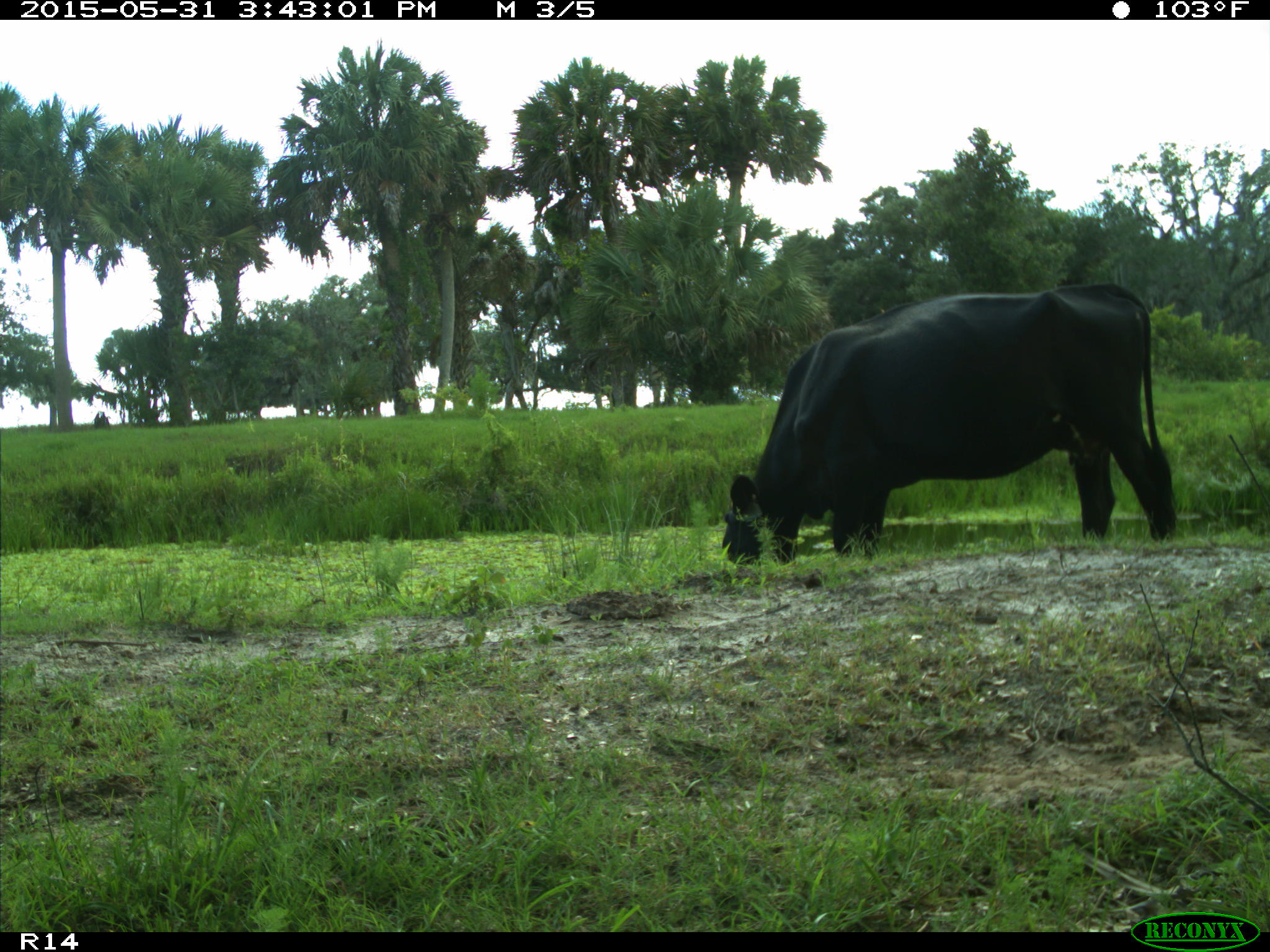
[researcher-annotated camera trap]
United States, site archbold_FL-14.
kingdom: Animalia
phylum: Chordata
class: Mammalia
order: Artiodactyla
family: Bovidae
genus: Bos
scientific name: Bos taurus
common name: domestic cow